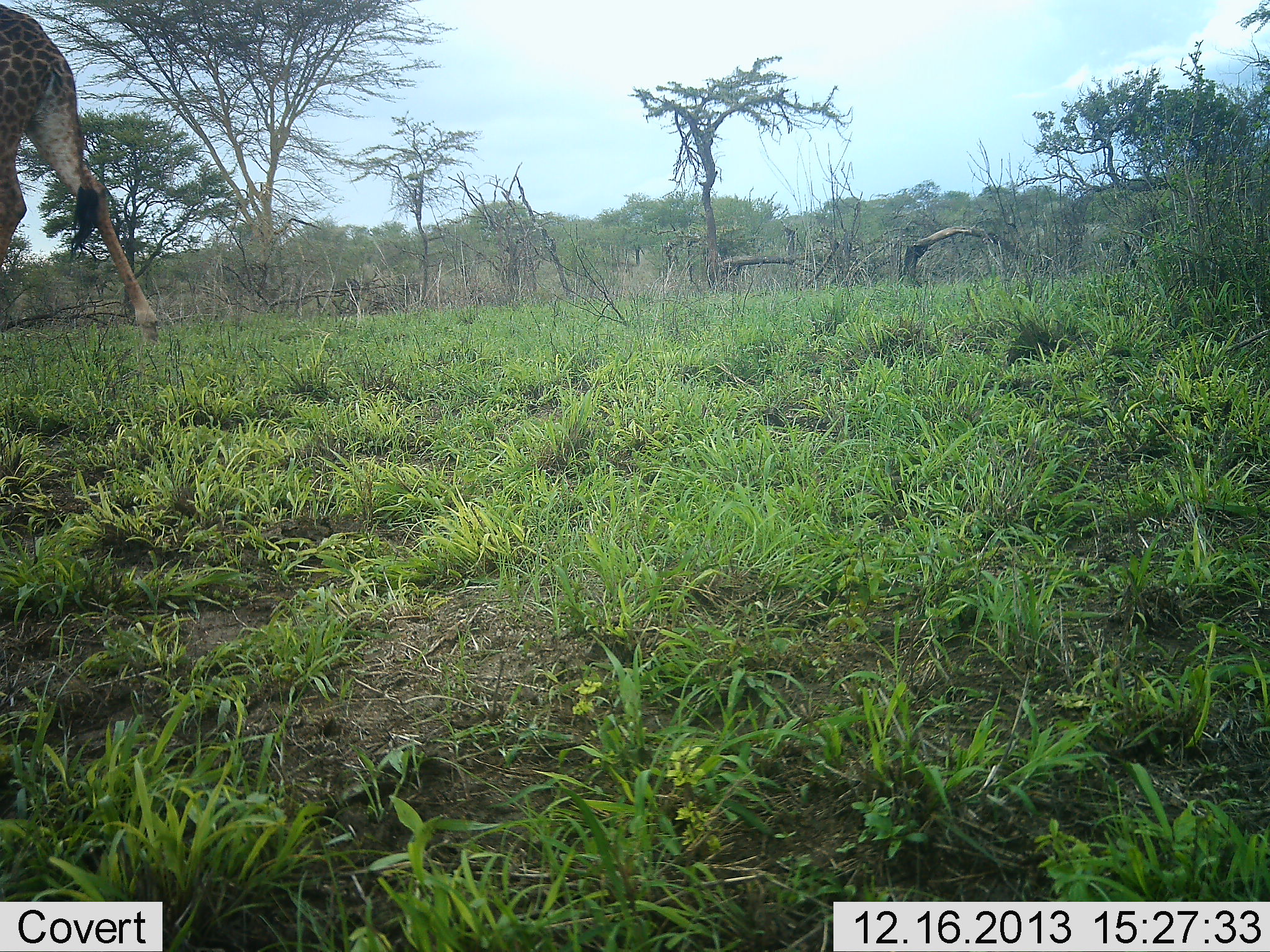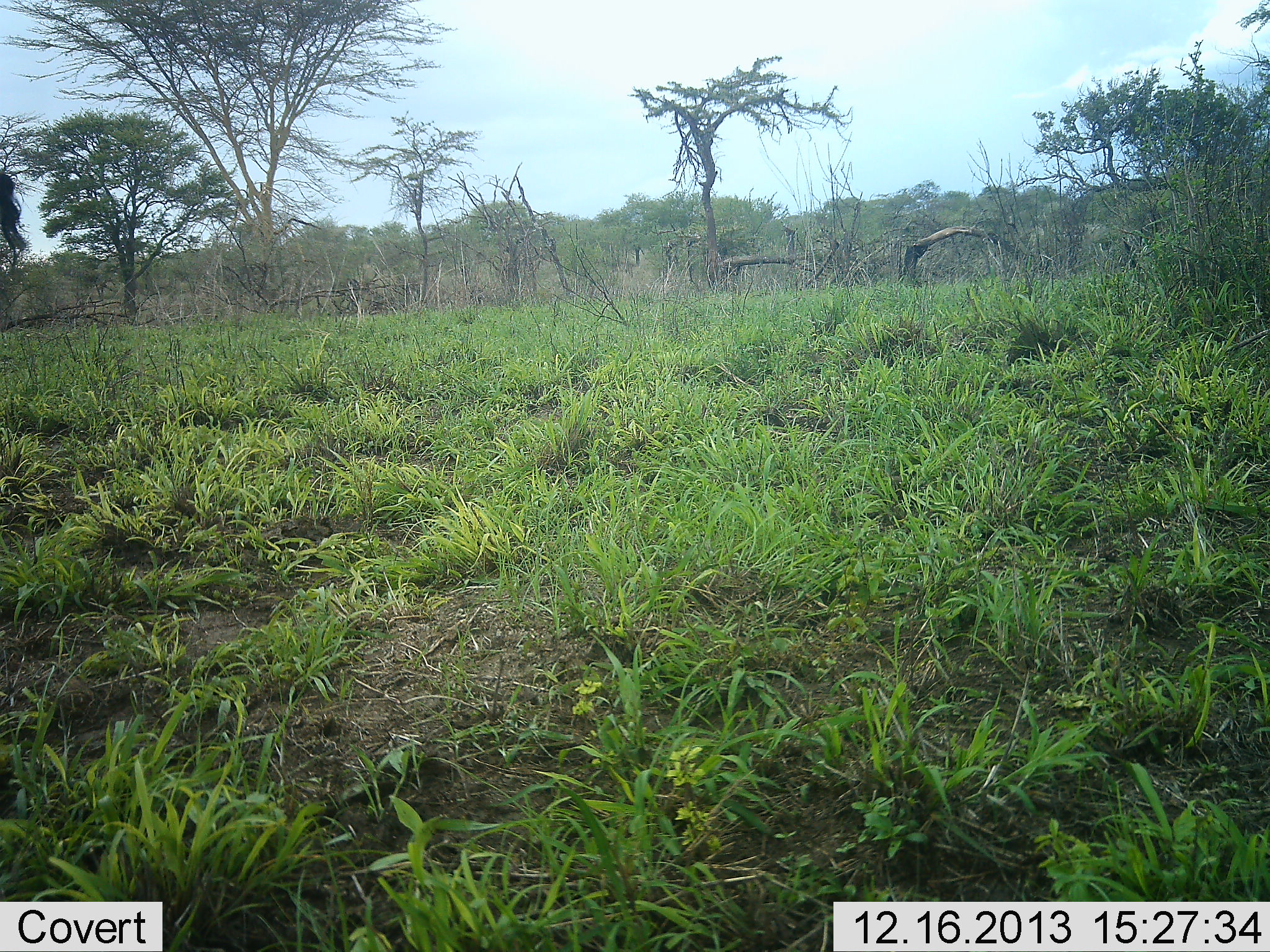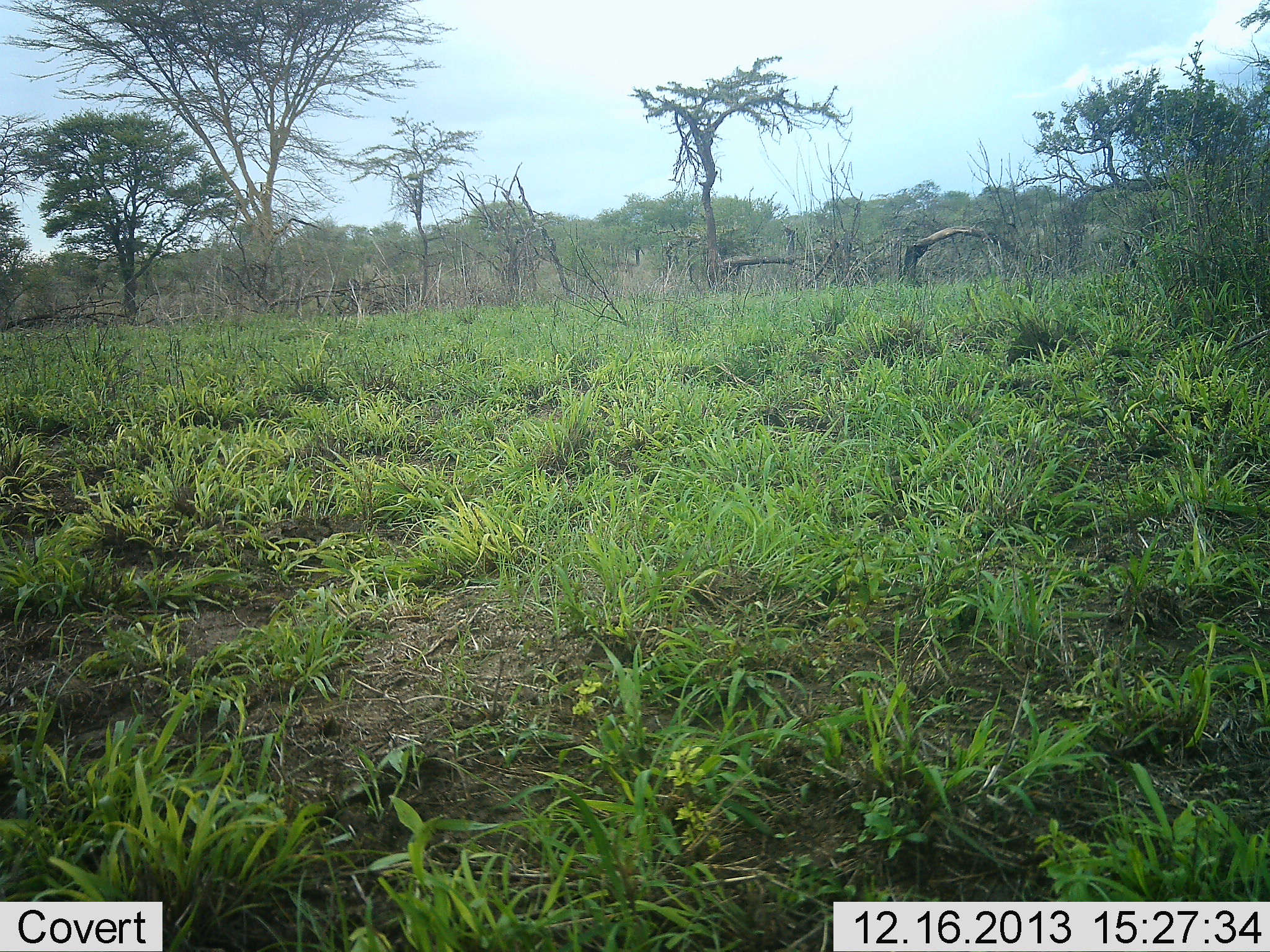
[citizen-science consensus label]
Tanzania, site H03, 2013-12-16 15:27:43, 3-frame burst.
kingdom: Animalia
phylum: Chordata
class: Mammalia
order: Artiodactyla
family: Giraffidae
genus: Giraffa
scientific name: Giraffa camelopardalis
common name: giraffe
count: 1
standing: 4%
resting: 0%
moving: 100%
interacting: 0%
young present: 0%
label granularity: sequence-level